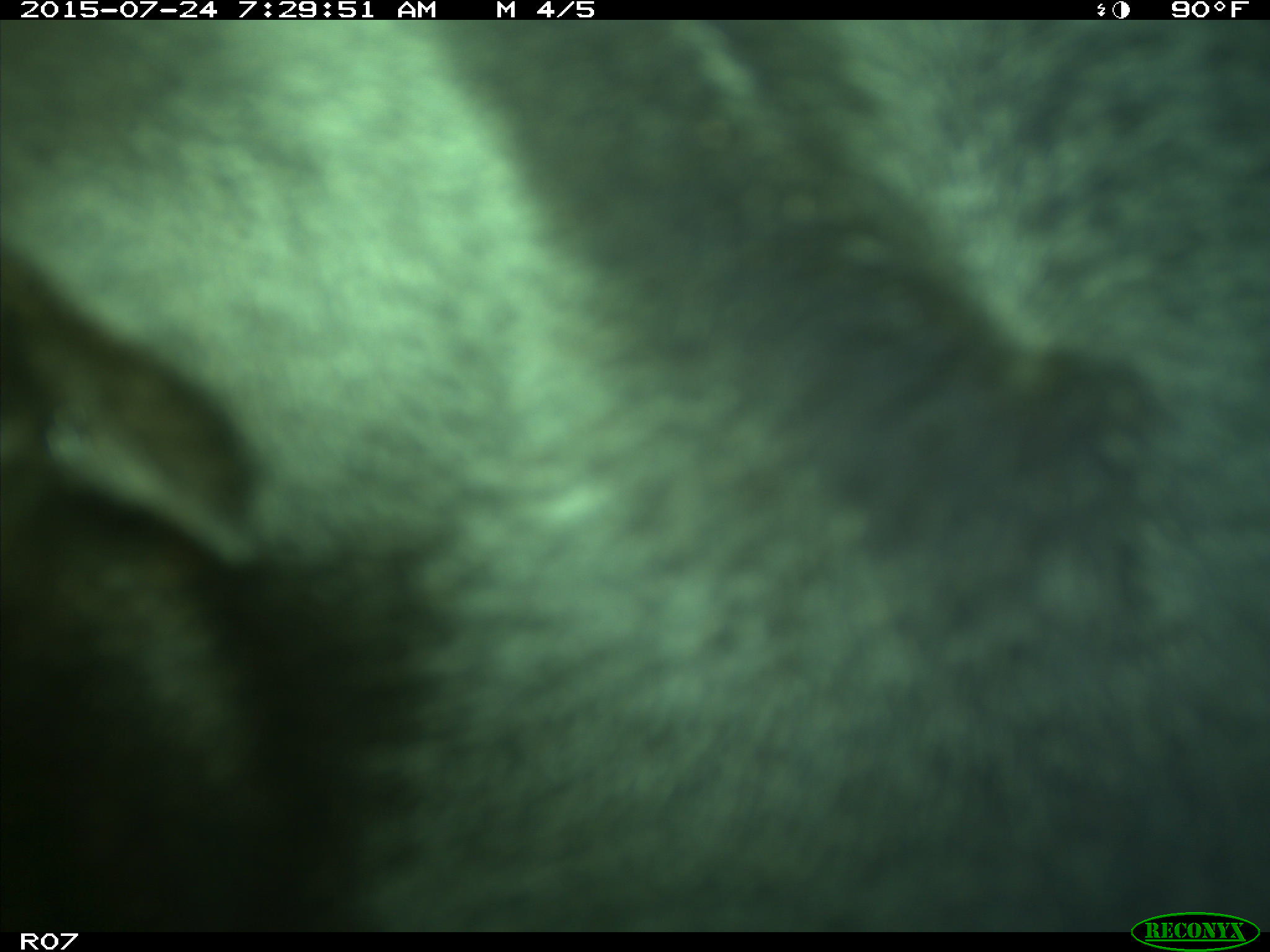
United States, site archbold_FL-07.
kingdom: Animalia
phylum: Chordata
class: Mammalia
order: Artiodactyla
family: Bovidae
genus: Bos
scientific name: Bos taurus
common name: domestic cow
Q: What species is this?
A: Bos taurus (domestic cow).